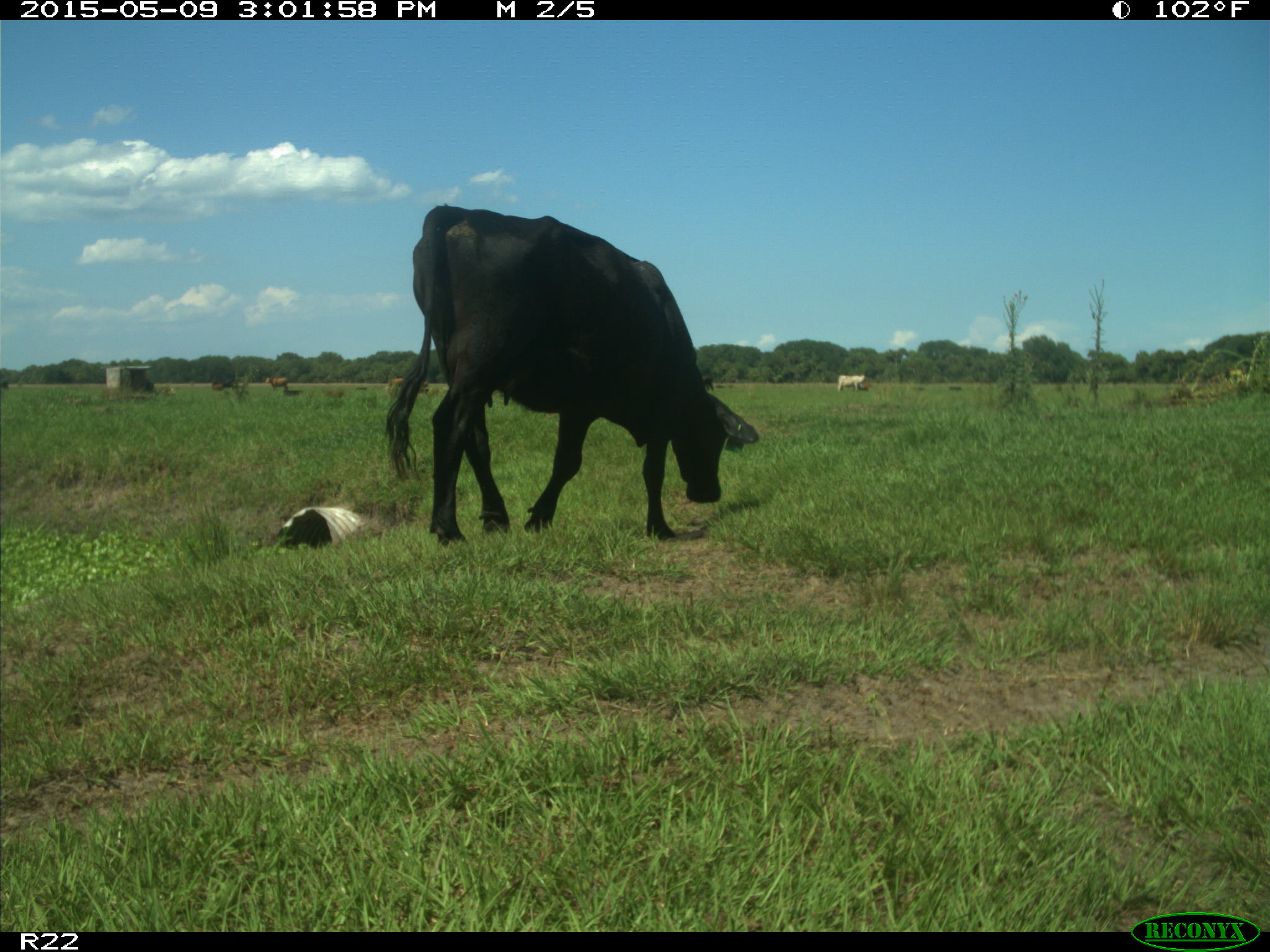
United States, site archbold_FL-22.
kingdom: Animalia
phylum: Chordata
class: Mammalia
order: Artiodactyla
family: Bovidae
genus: Bos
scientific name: Bos taurus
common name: domestic cow